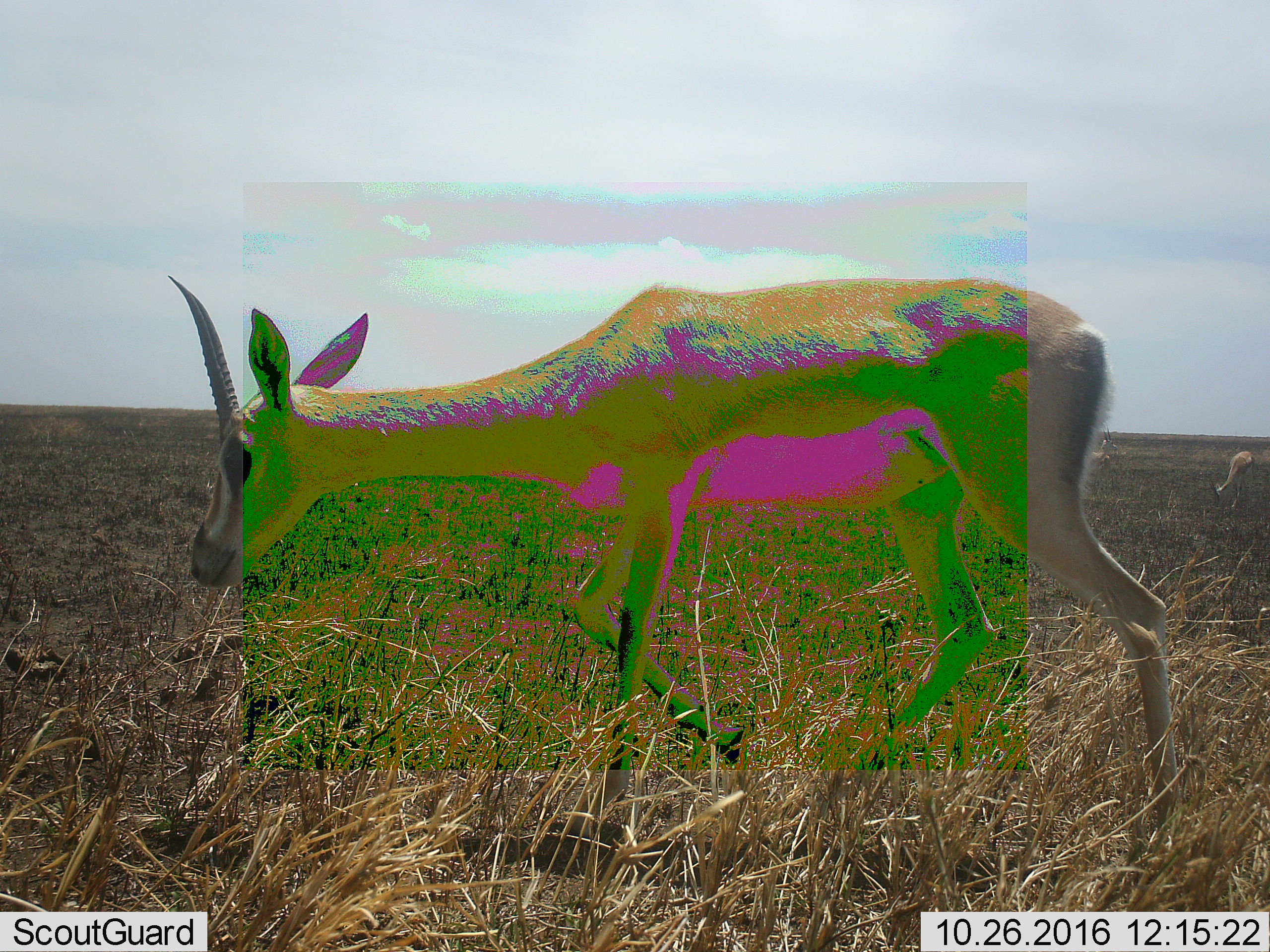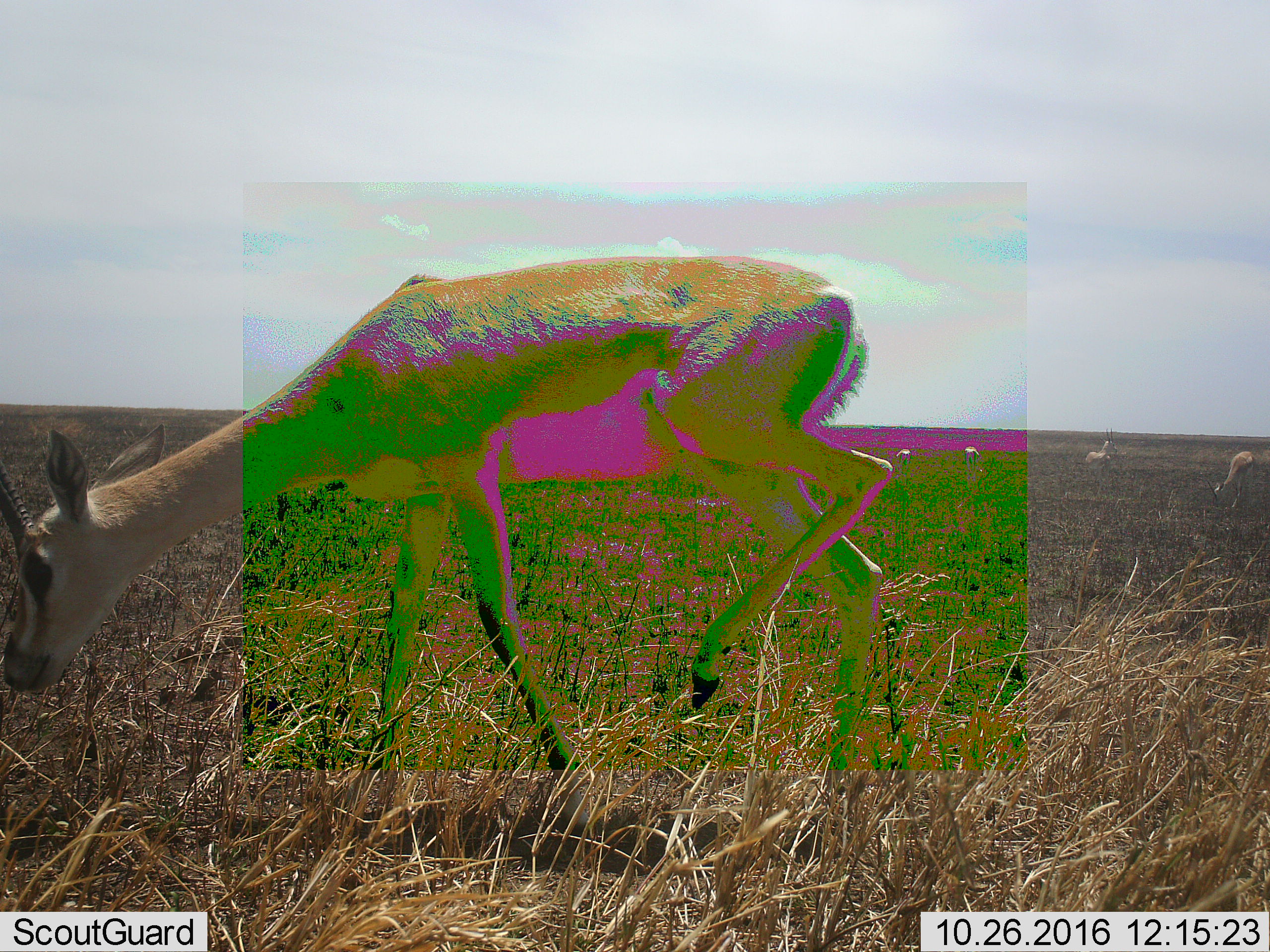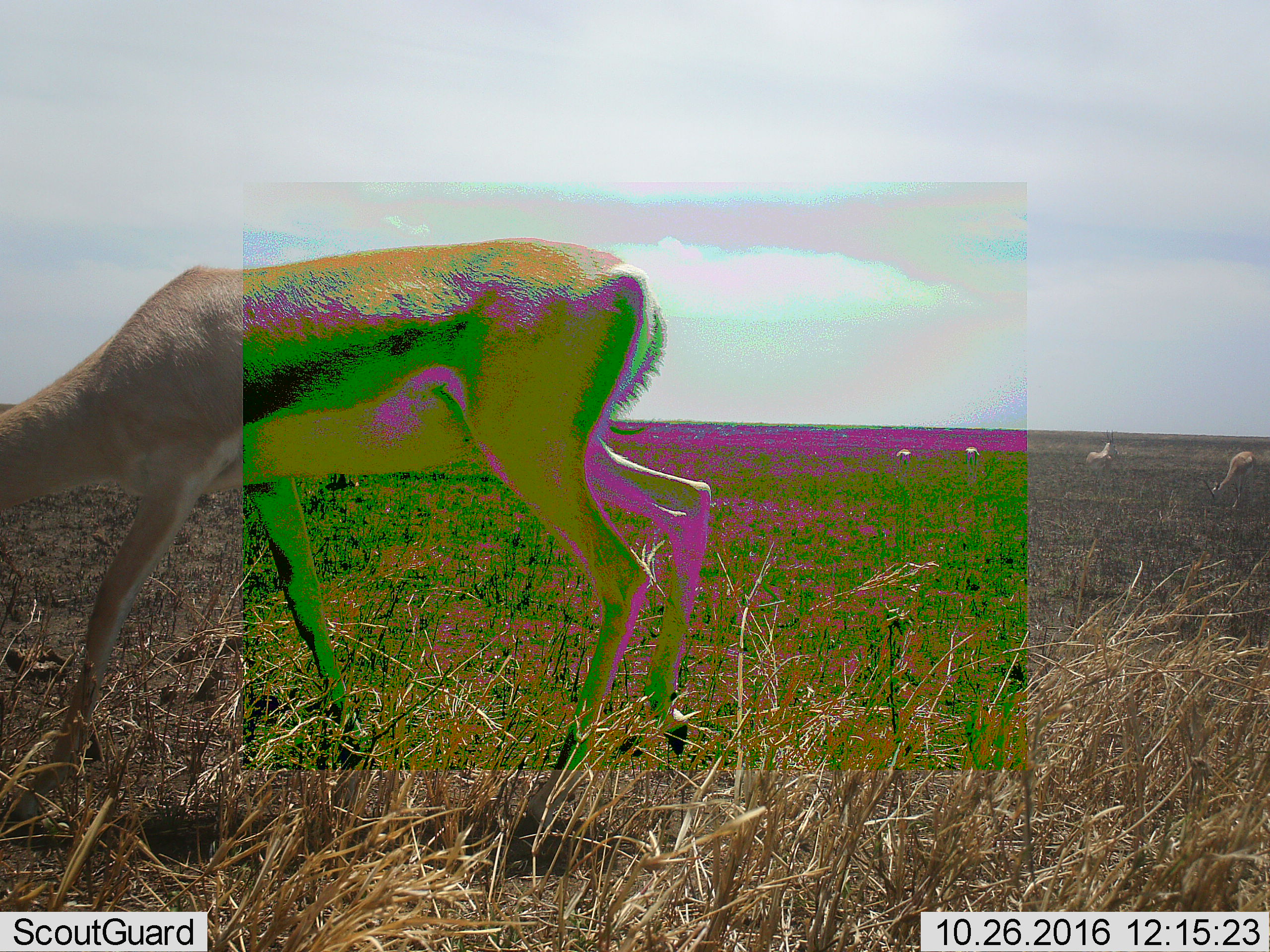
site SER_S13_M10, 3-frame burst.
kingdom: Animalia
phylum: Chordata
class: Mammalia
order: Artiodactyla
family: Bovidae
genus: Nanger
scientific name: Nanger granti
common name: grant's gazelle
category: gazellegrants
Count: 1.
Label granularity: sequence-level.